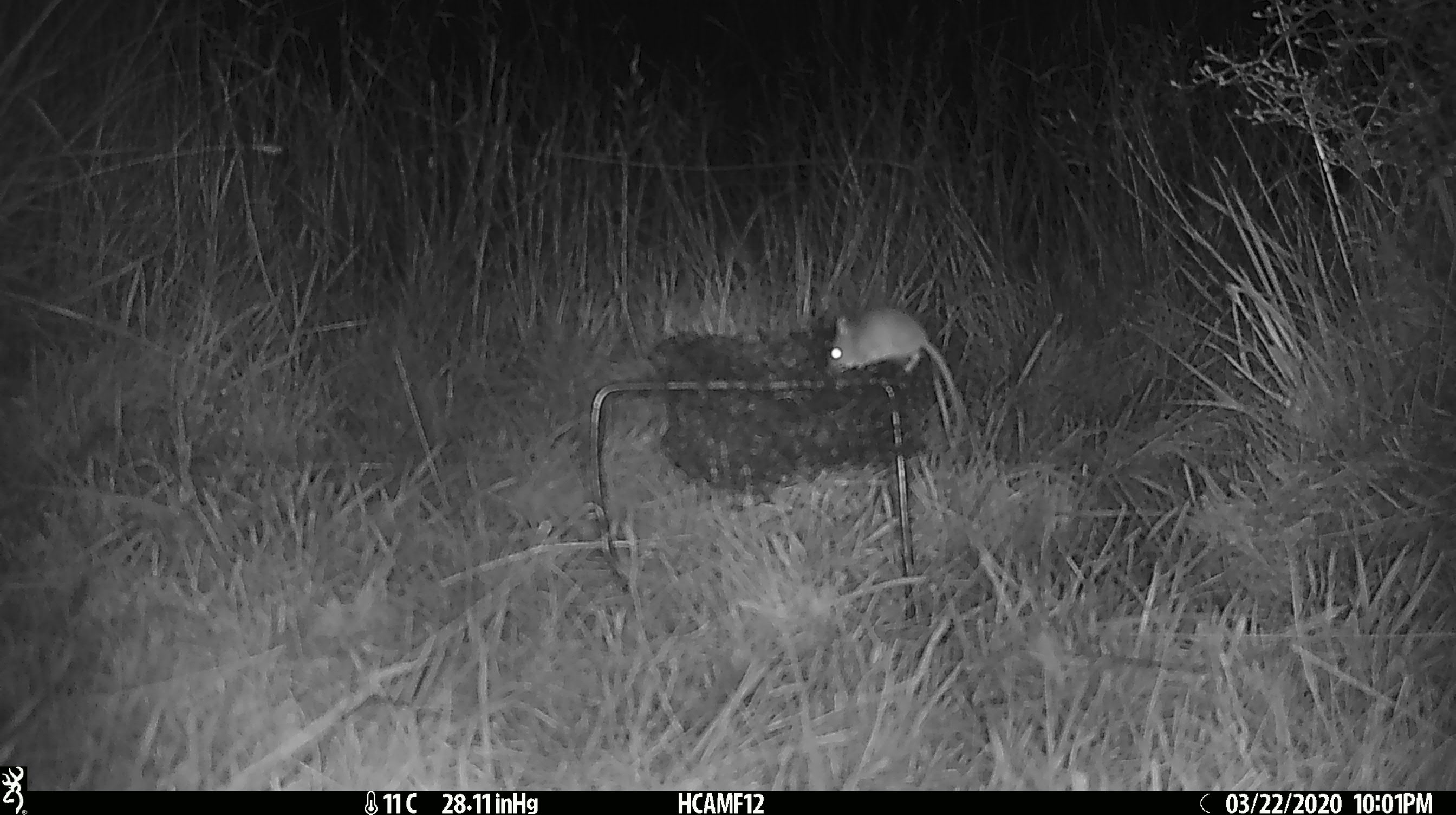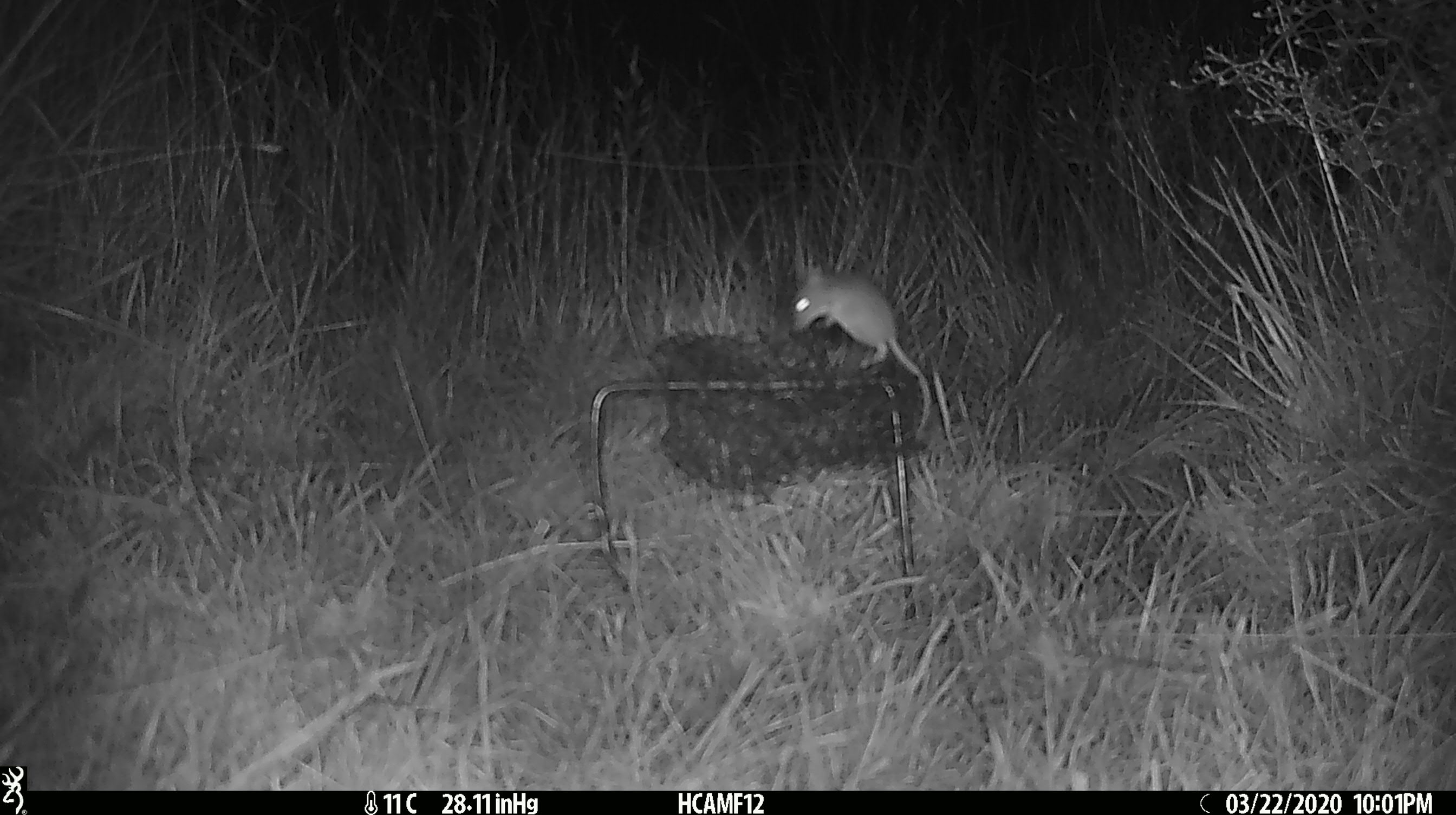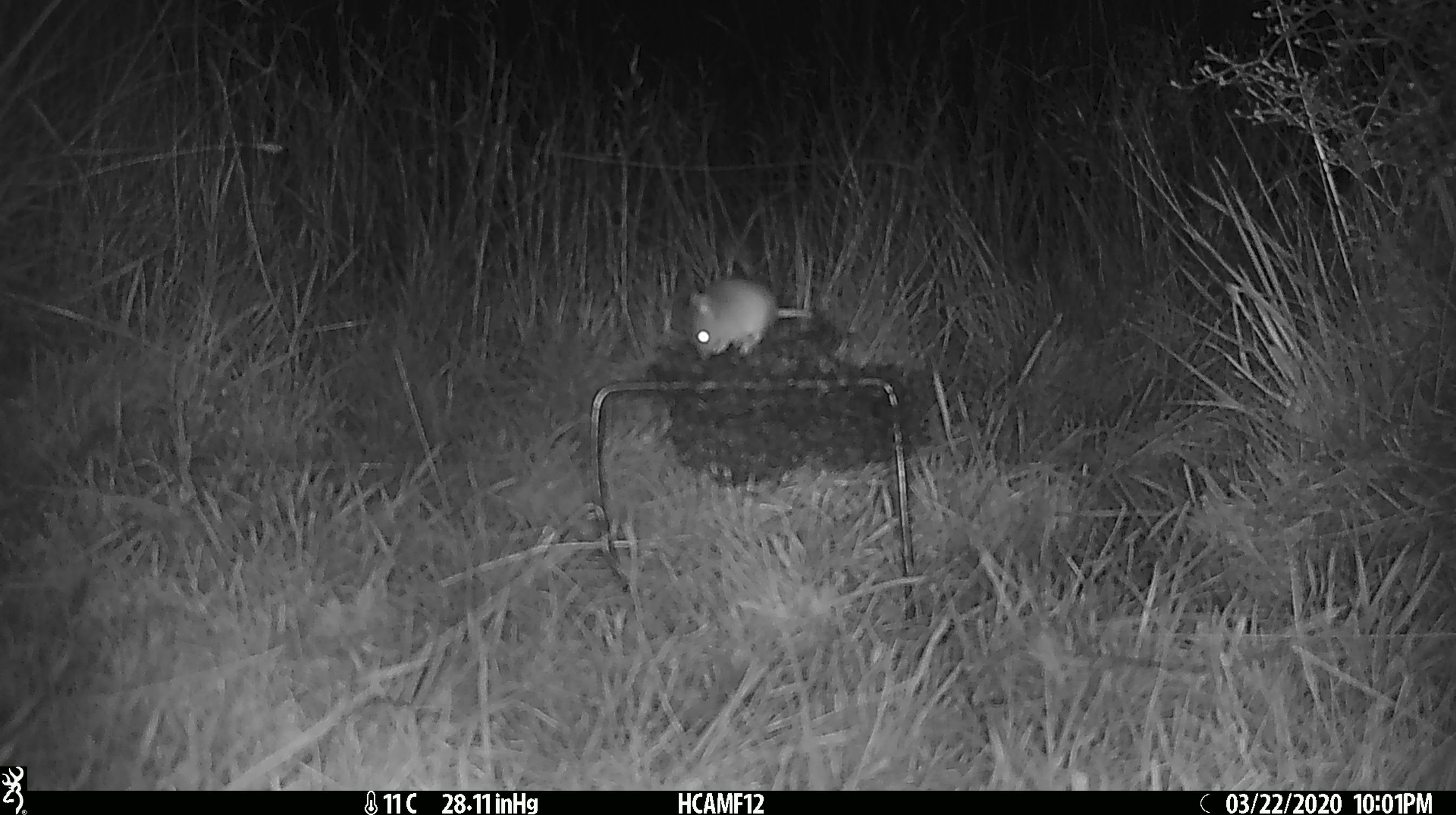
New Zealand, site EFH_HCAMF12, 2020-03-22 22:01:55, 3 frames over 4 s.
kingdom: Animalia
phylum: Chordata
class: Mammalia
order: Rodentia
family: Muridae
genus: Mus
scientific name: Mus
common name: mouse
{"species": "mouse (Mus)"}